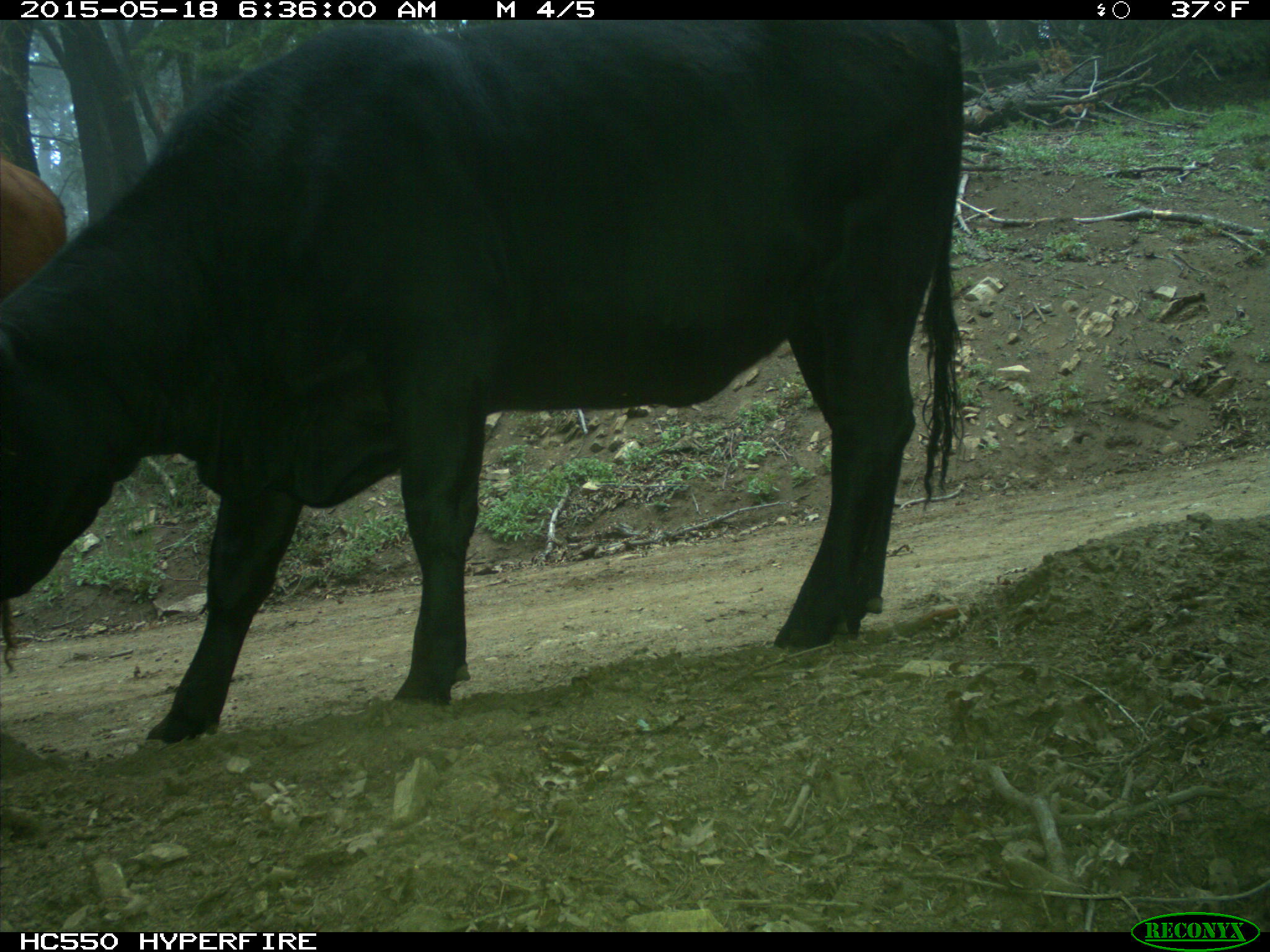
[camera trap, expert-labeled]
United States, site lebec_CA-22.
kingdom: Animalia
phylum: Chordata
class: Mammalia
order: Artiodactyla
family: Bovidae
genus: Bos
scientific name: Bos taurus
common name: domestic cow